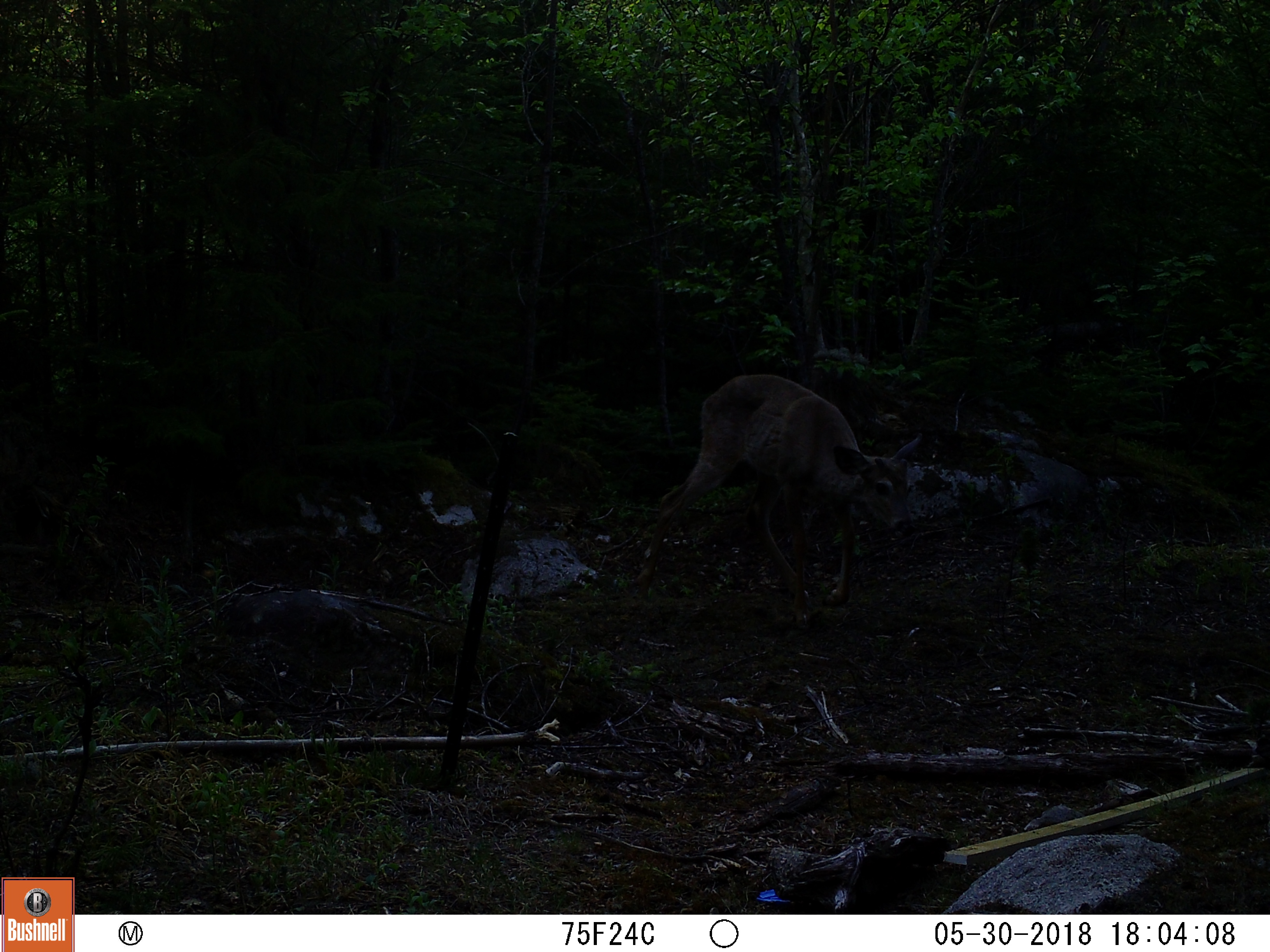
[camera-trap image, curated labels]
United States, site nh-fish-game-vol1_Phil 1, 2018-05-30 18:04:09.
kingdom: Animalia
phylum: Chordata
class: Mammalia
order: Artiodactyla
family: Cervidae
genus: Odocoileus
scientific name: Odocoileus virginianus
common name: white-tailed deer